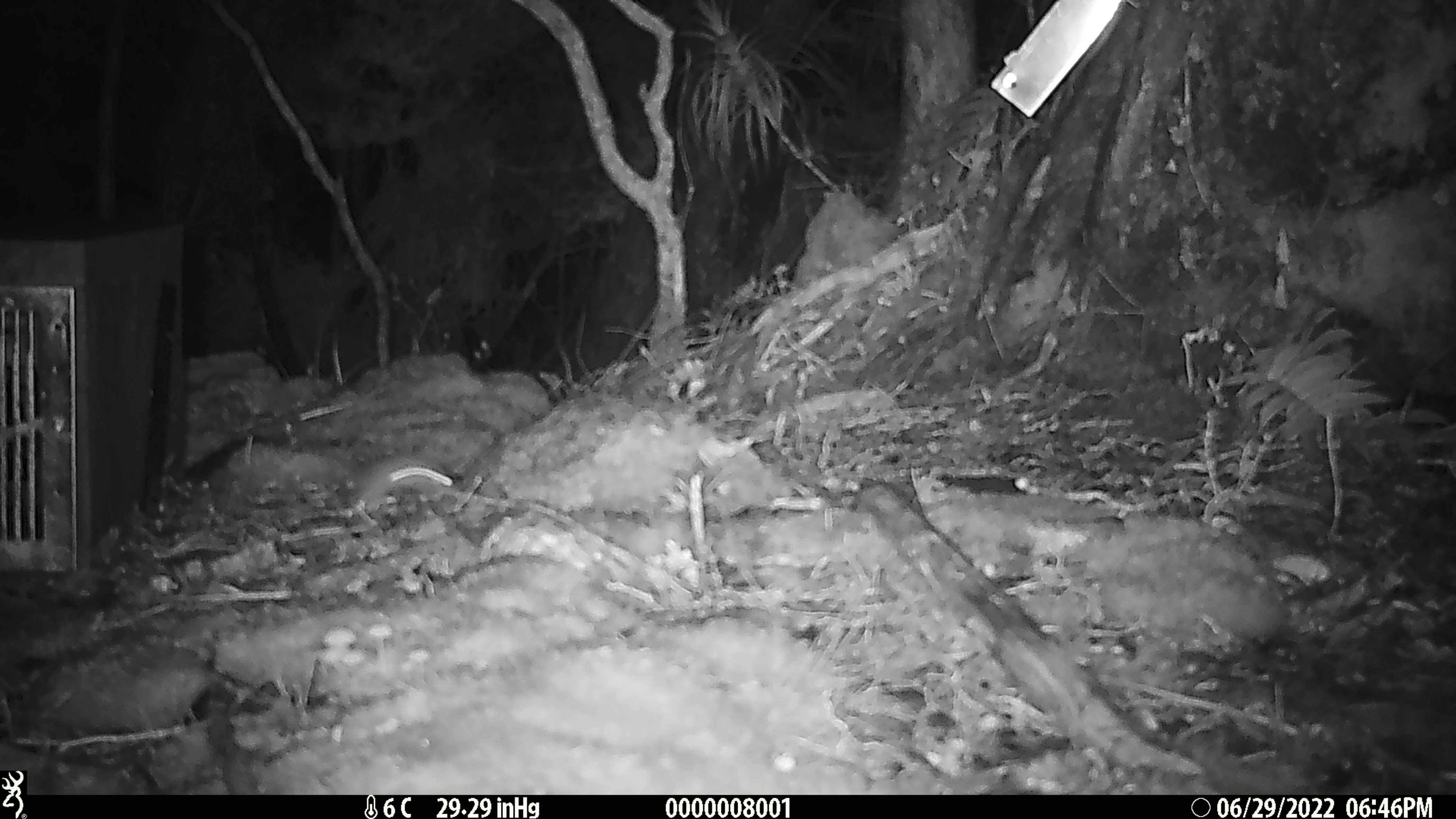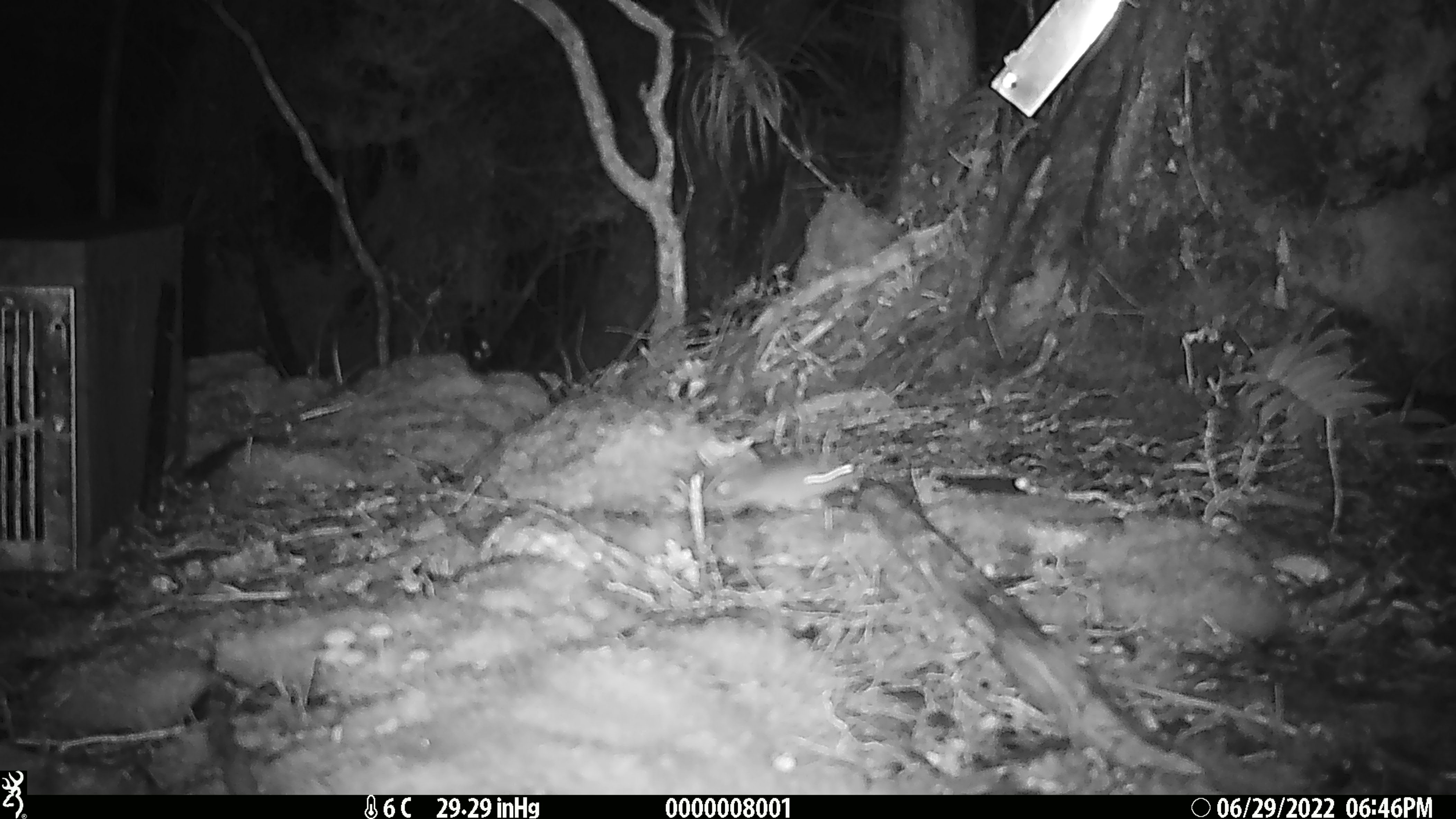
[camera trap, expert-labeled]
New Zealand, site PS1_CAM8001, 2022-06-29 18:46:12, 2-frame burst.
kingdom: Animalia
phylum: Chordata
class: Mammalia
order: Rodentia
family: Muridae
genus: Mus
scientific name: Mus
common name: mouse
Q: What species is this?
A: Mouse (Mus).